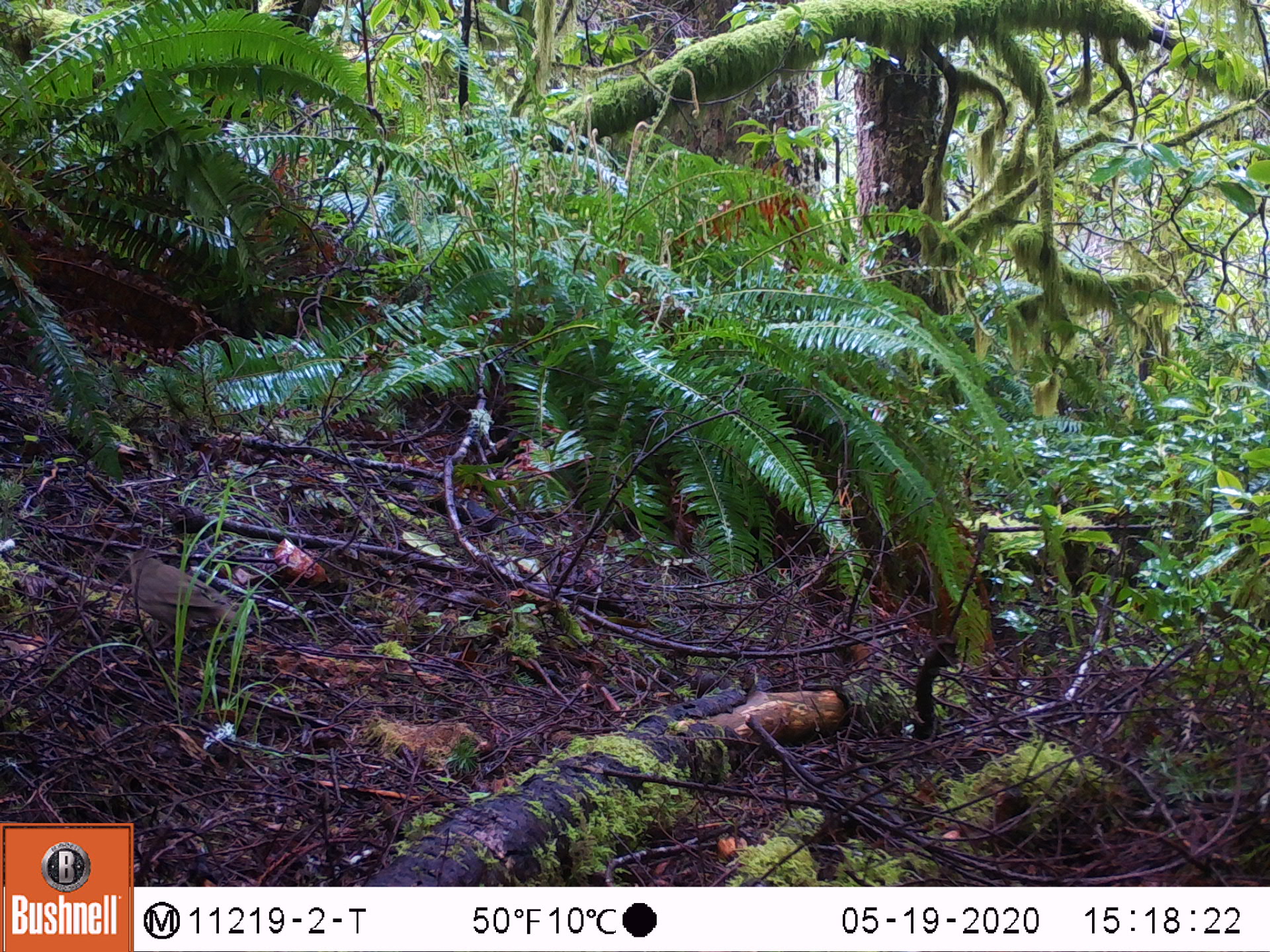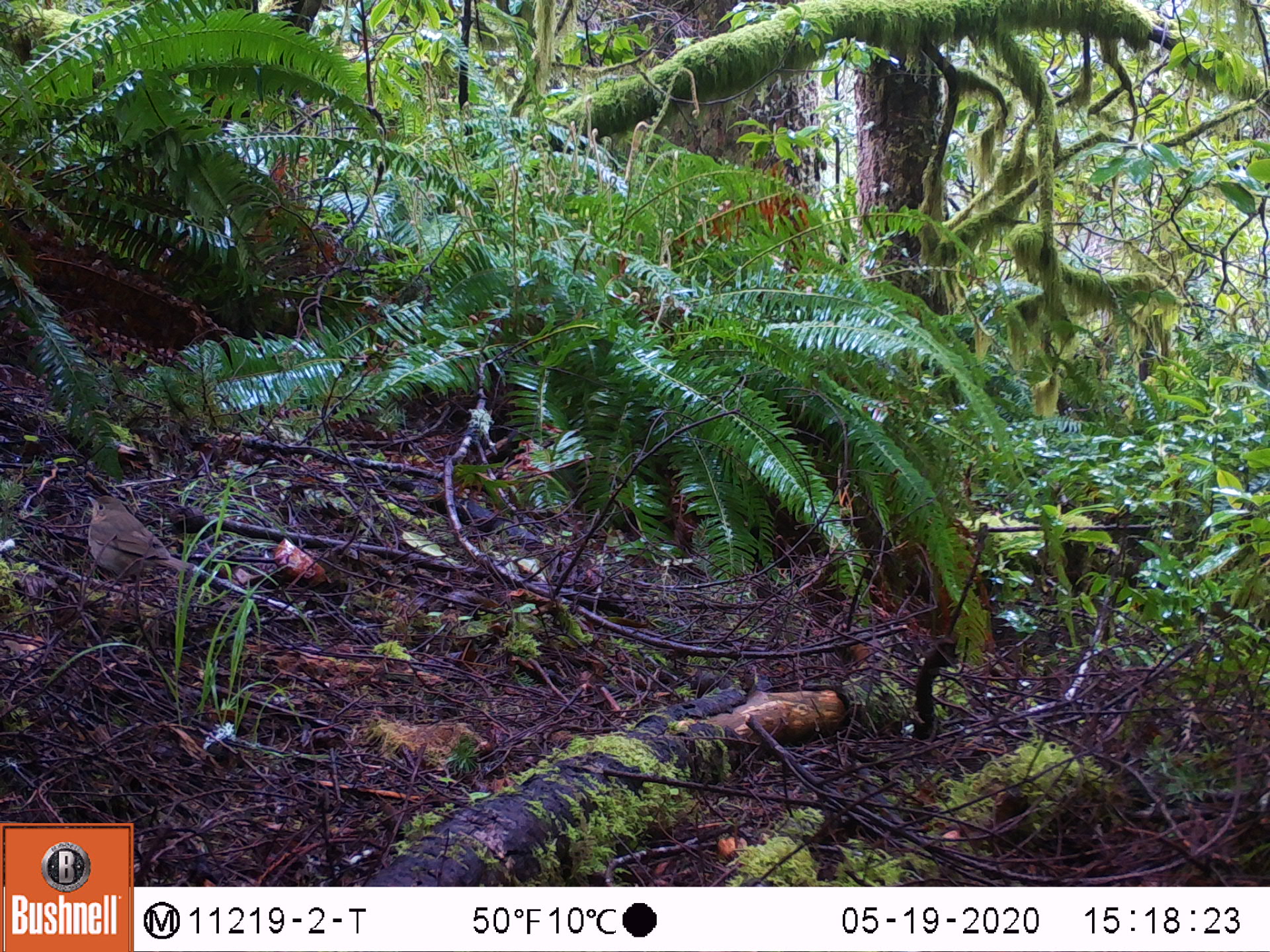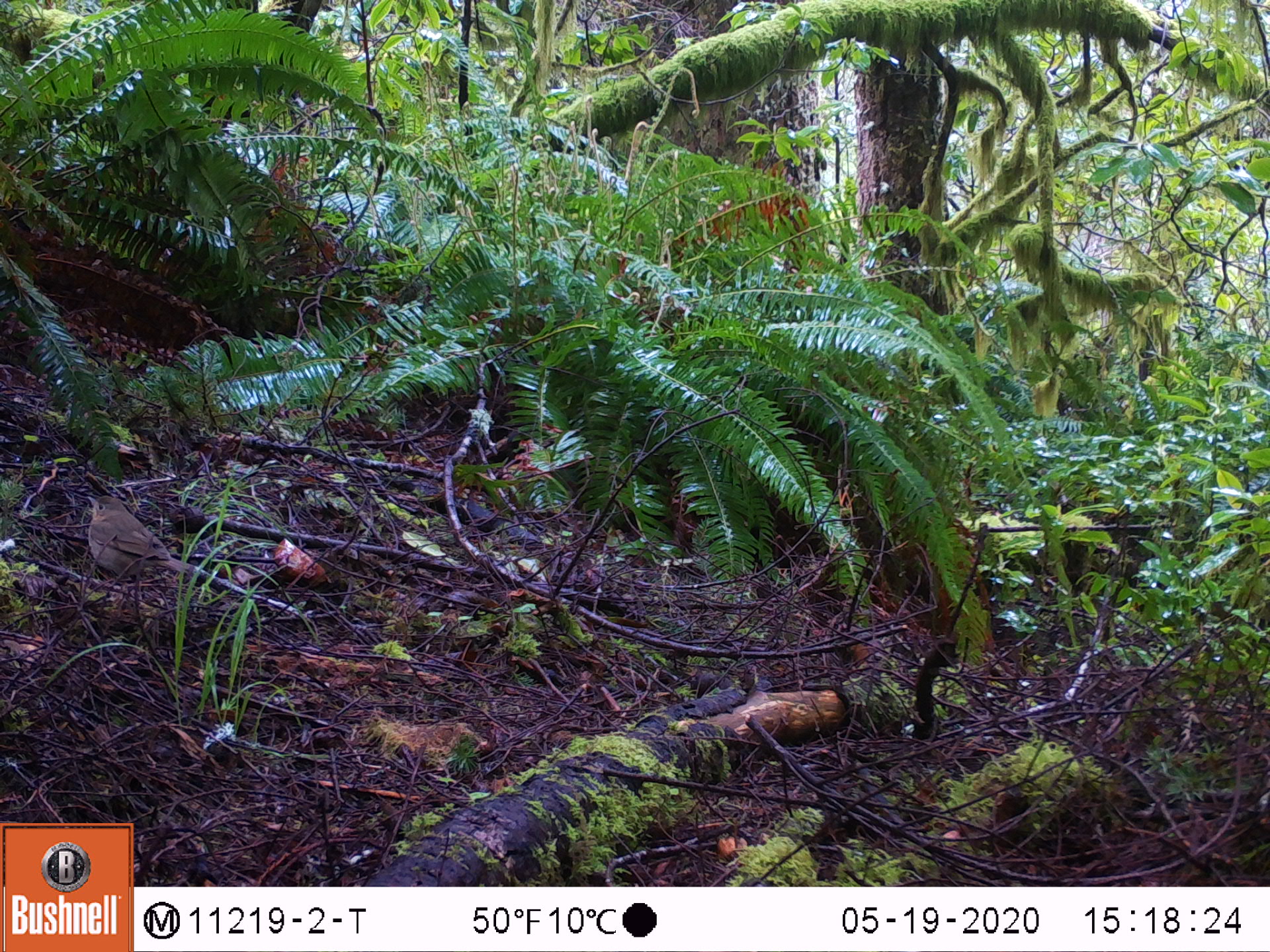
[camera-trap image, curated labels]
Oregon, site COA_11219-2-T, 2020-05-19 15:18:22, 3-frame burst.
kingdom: Animalia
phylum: Chordata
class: Aves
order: Passeriformes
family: Turdidae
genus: Catharus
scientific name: Catharus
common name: brown thrushes and nightingale-thrushes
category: catharus species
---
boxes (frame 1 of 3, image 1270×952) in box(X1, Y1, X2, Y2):
catharus species: box(111, 538, 275, 663)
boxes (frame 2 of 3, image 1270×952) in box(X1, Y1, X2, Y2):
catharus species: box(76, 485, 208, 622)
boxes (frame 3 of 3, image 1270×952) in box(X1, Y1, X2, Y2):
catharus species: box(76, 486, 201, 608)